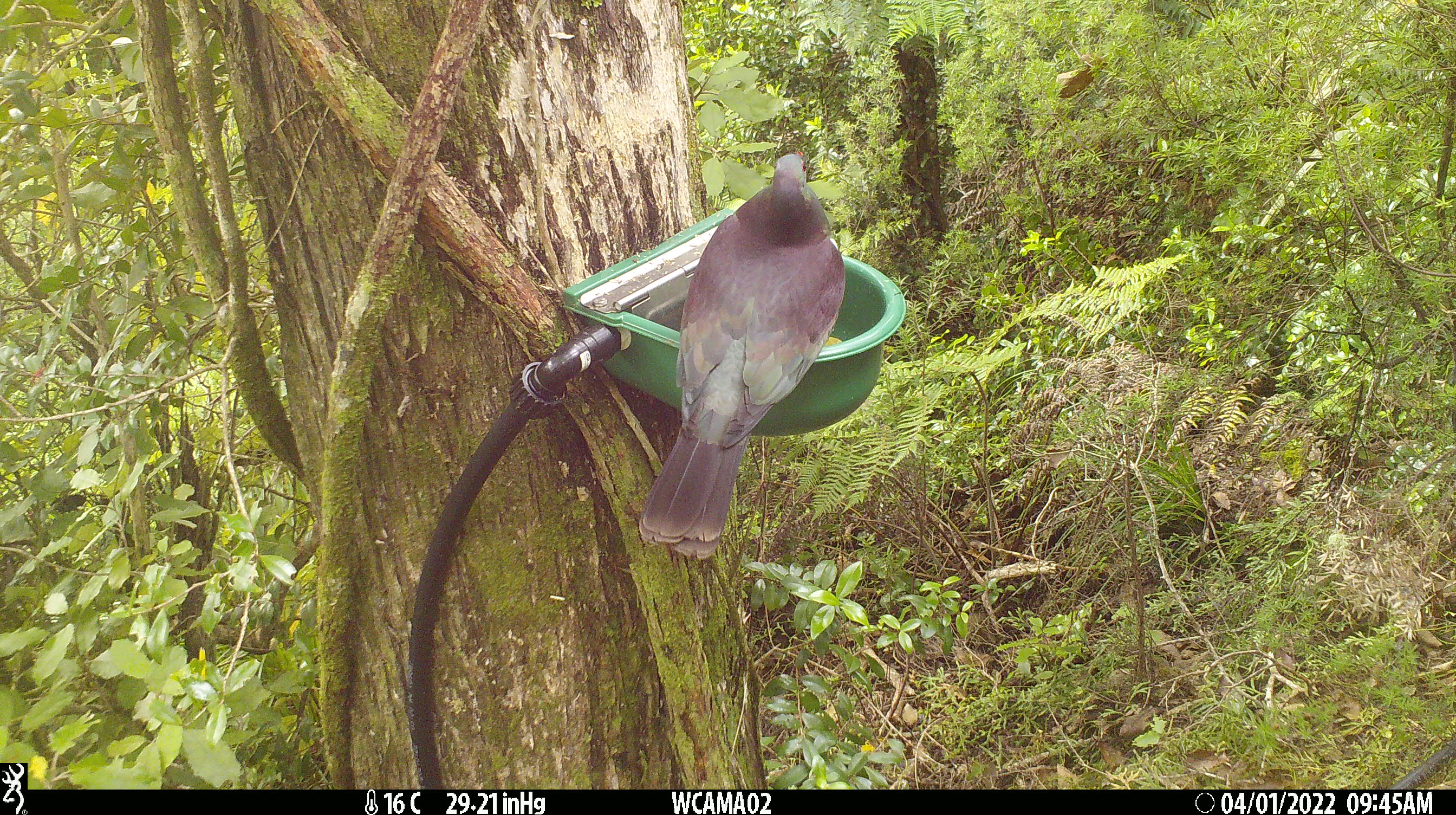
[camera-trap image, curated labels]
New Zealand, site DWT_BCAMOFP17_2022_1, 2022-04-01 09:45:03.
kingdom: Animalia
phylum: Chordata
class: Aves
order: Columbiformes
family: Columbidae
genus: Hemiphaga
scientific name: Hemiphaga novaeseelandiae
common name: new zealand pigeon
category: kereru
Kereru (new zealand pigeon) (Hemiphaga novaeseelandiae).